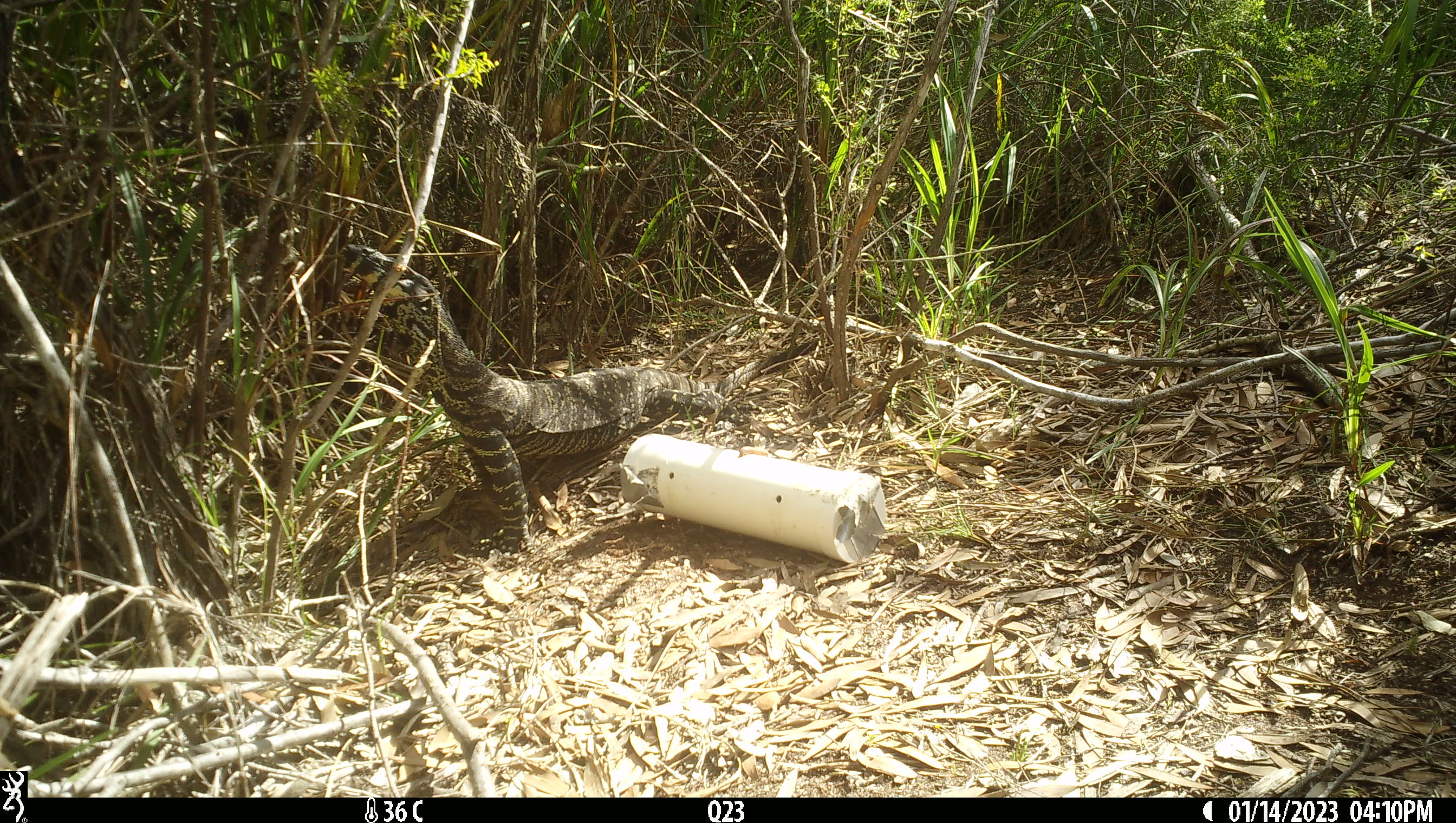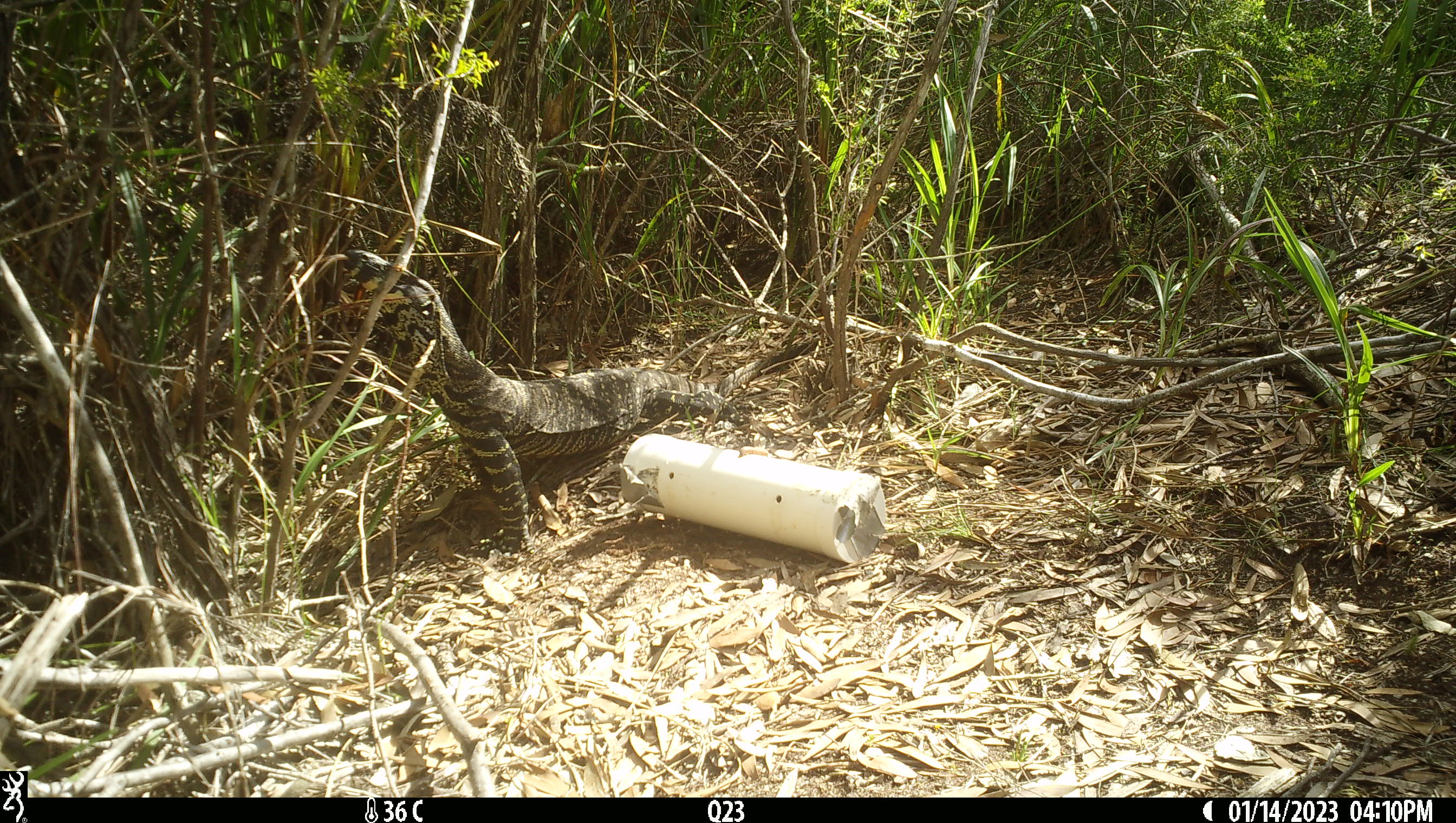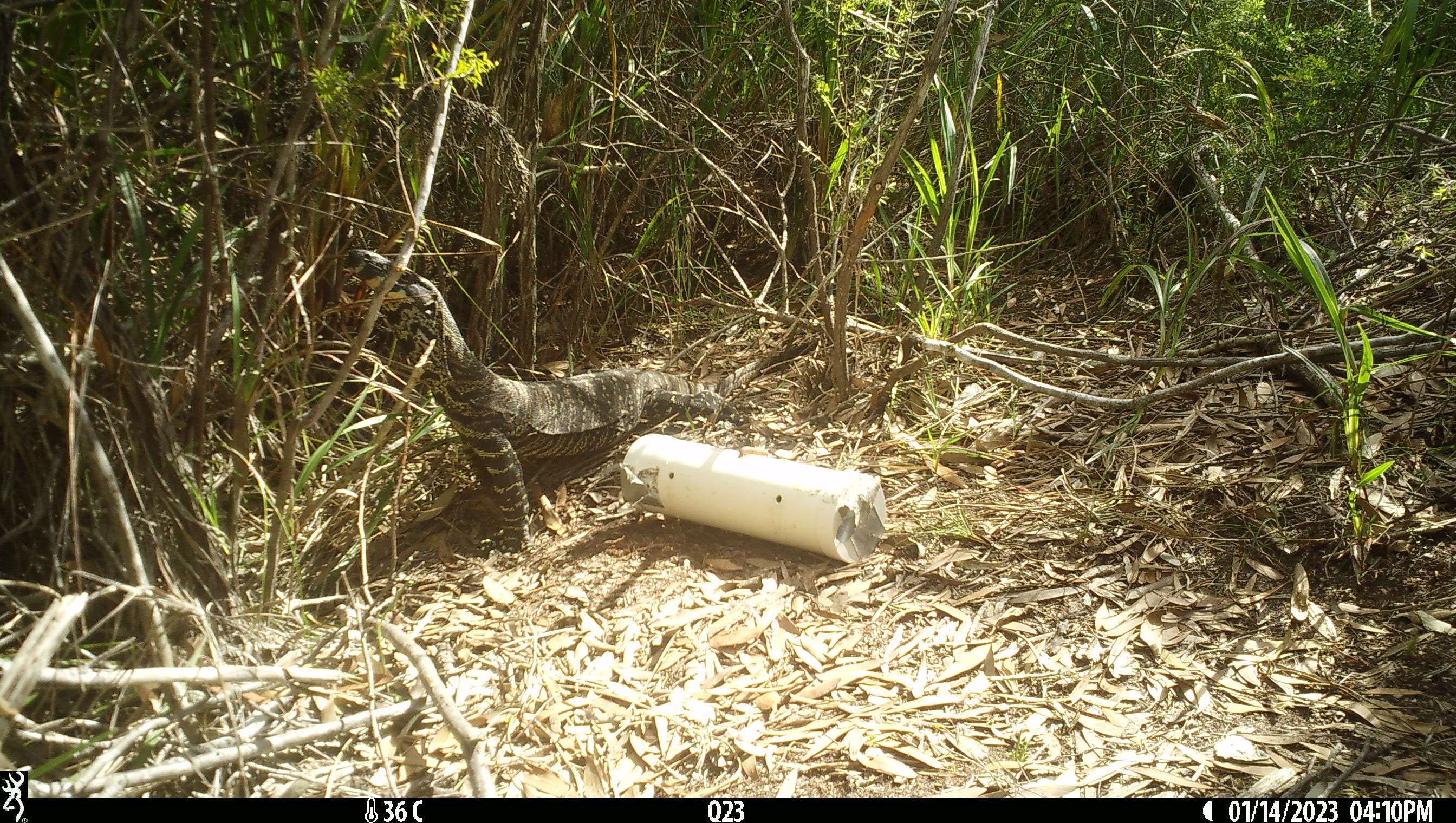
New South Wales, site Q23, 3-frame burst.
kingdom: Animalia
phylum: Chordata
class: Reptilia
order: Squamata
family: Varanidae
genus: Varanus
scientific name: Varanus varius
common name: lace monitor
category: goanna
Goanna (lace monitor) (Varanus varius).